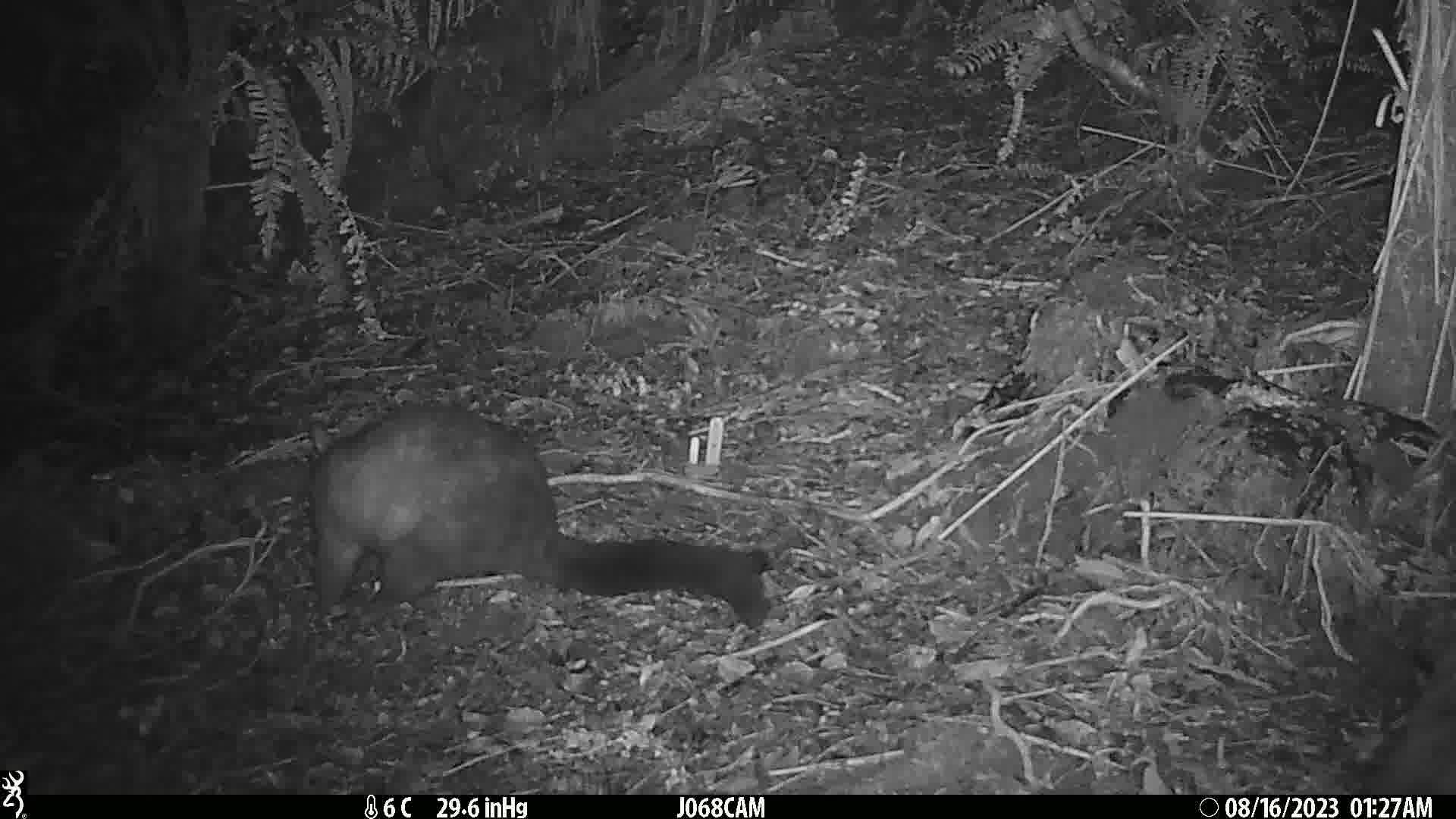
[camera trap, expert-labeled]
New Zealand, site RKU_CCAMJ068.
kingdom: Animalia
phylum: Chordata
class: Mammalia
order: Diprotodontia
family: Phalangeridae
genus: Trichosurus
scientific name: Trichosurus vulpecula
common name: common brushtail possum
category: possum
Possum (common brushtail possum) (Trichosurus vulpecula).